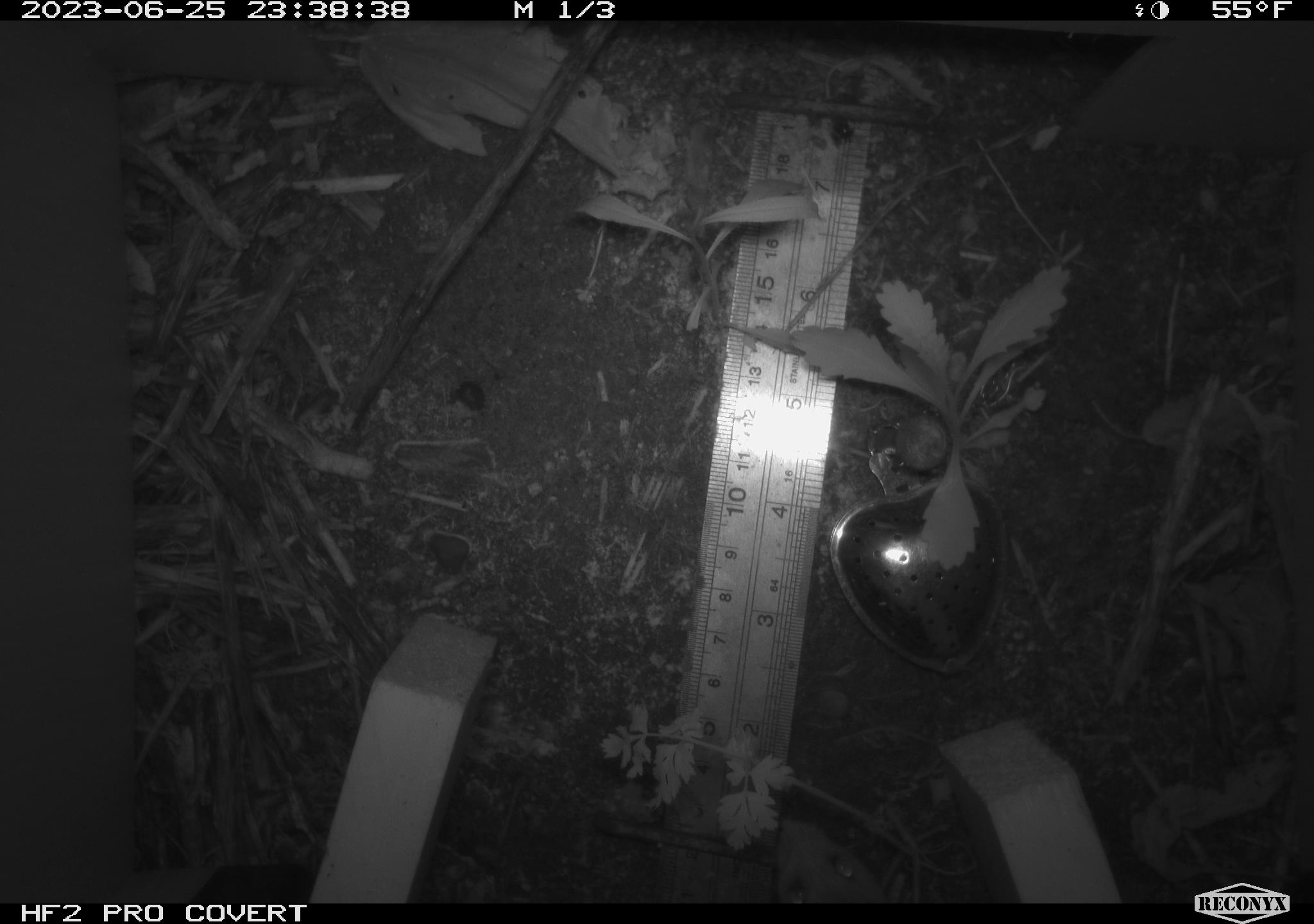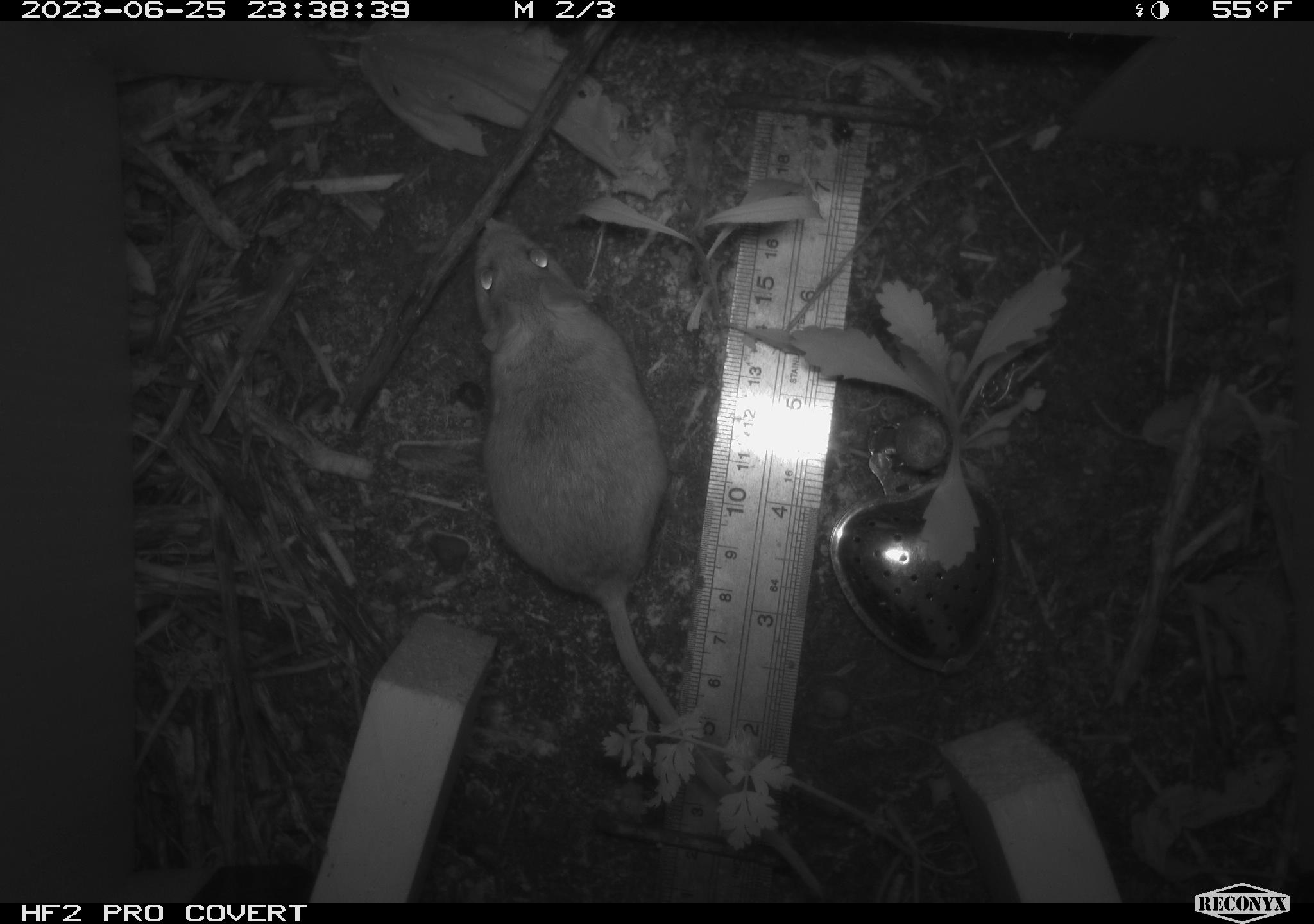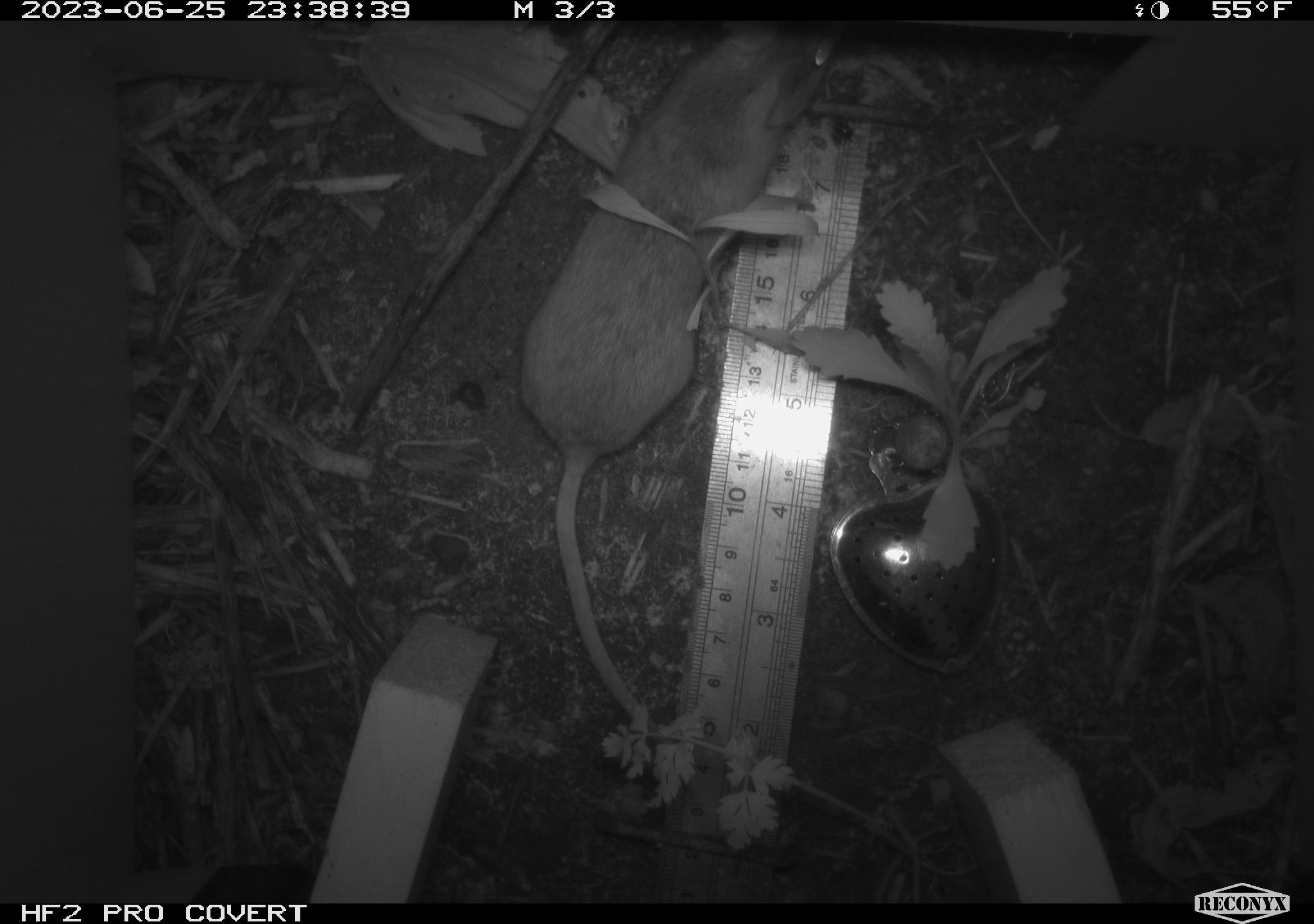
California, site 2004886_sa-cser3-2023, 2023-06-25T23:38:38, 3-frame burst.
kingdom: Animalia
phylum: Chordata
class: Mammalia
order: Rodentia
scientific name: Rodentia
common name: mouse species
Mouse species (Rodentia).